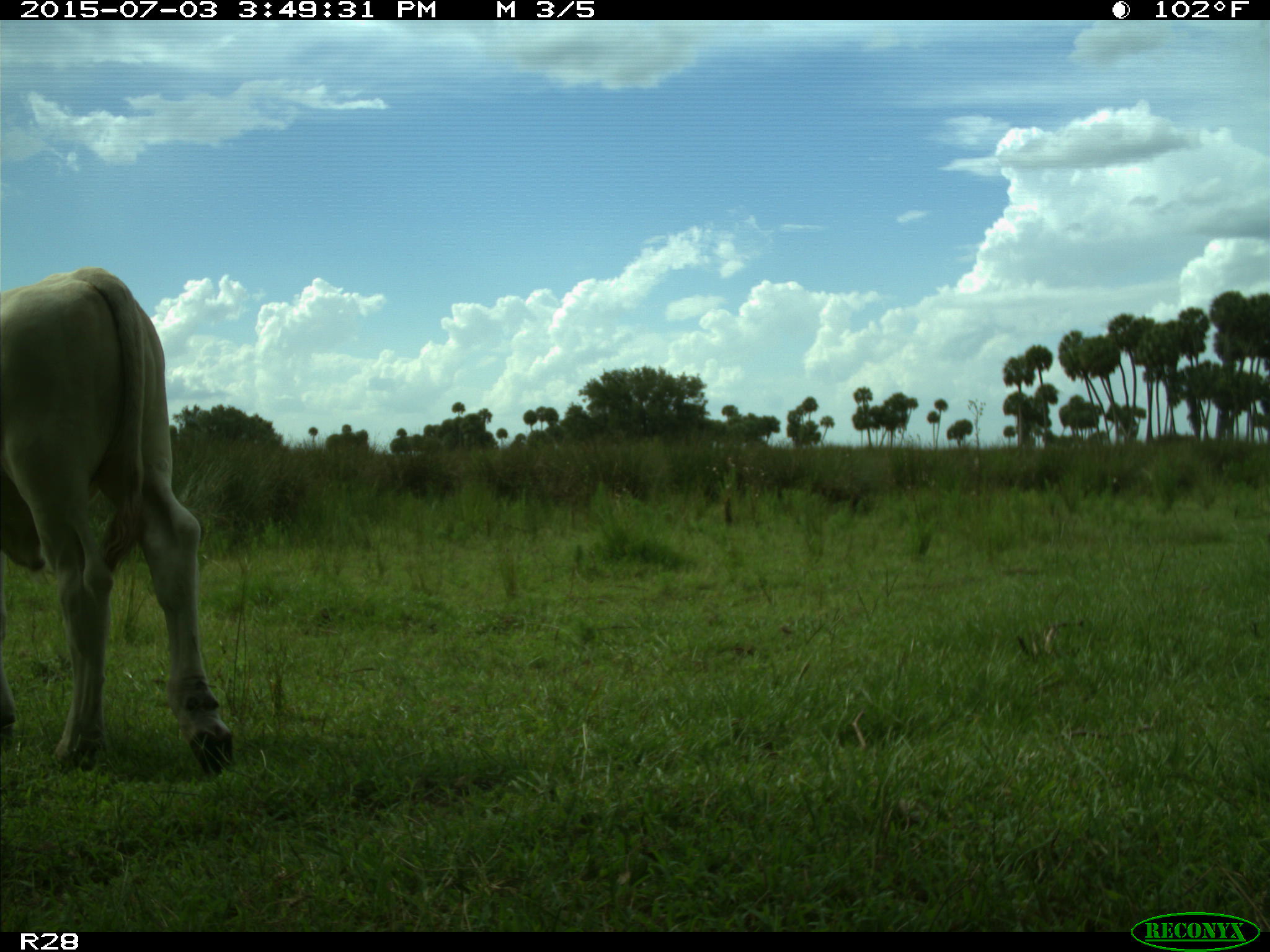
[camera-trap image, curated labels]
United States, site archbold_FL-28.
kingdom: Animalia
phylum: Chordata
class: Mammalia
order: Artiodactyla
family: Bovidae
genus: Bos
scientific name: Bos taurus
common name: domestic cow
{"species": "Bos taurus (domestic cow)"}